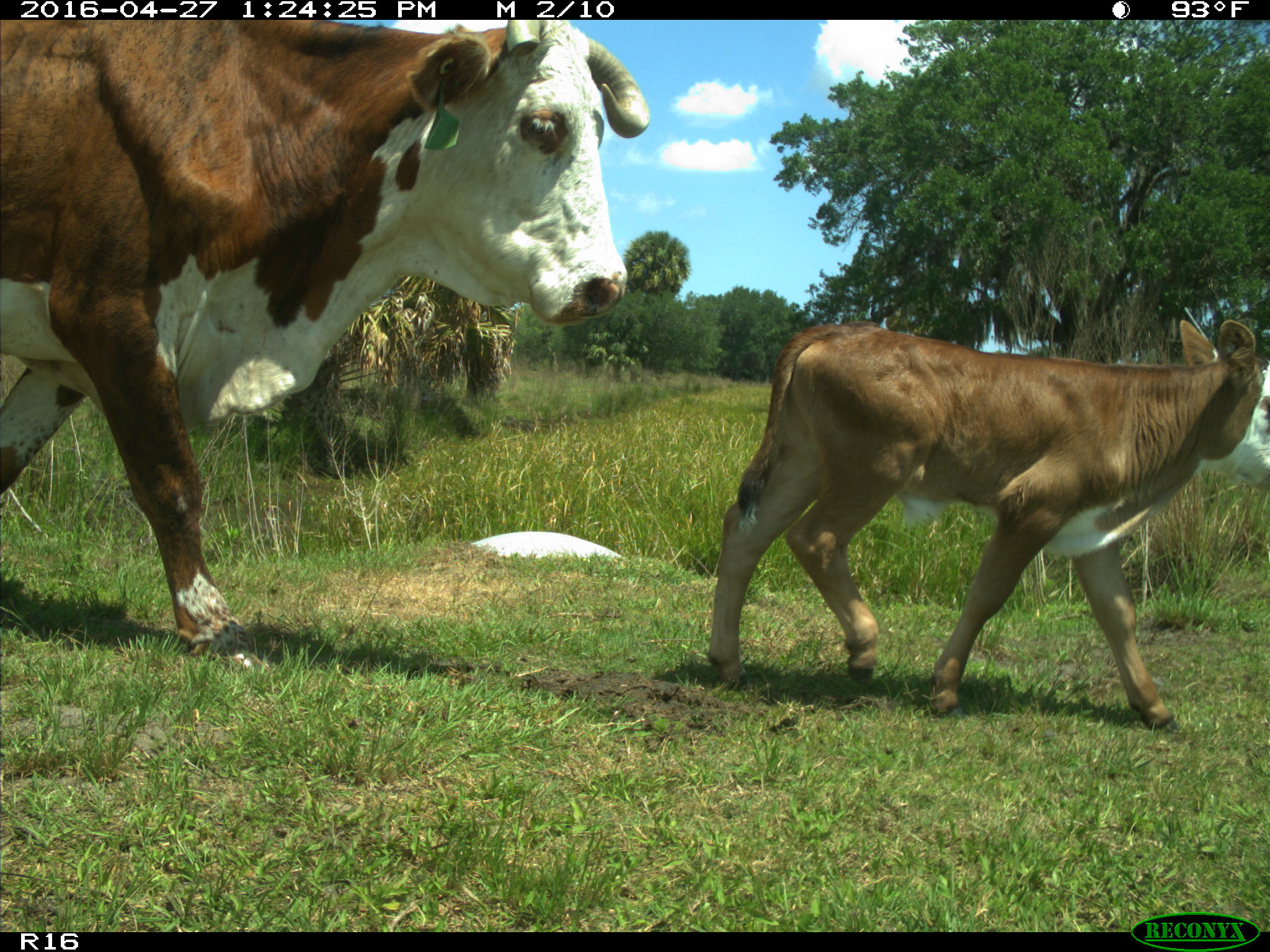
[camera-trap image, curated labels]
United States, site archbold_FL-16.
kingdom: Animalia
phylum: Chordata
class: Mammalia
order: Artiodactyla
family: Bovidae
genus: Bos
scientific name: Bos taurus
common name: domestic cow